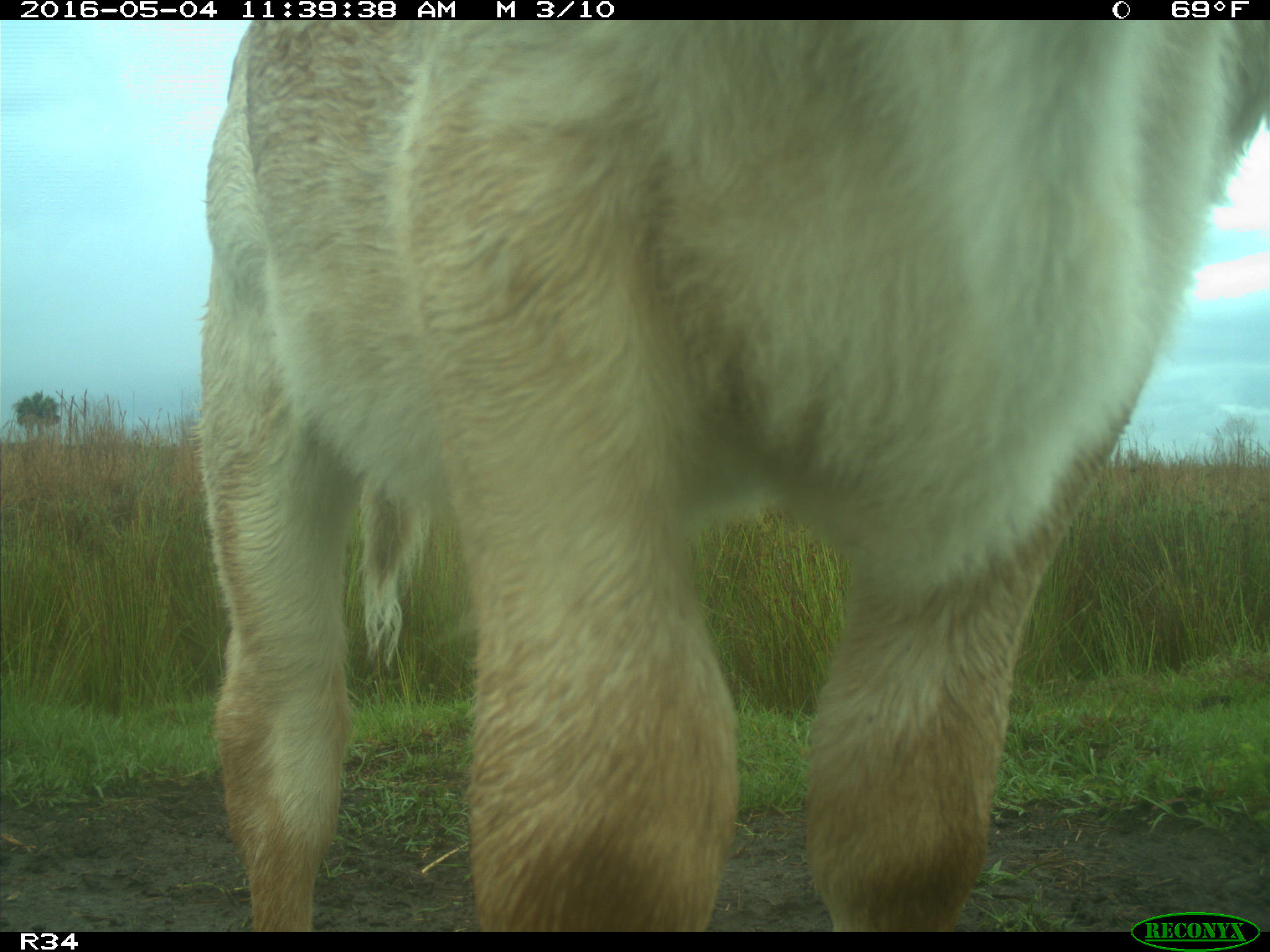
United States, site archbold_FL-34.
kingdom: Animalia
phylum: Chordata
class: Mammalia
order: Artiodactyla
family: Bovidae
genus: Bos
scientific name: Bos taurus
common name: domestic cow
Bos taurus (domestic cow).